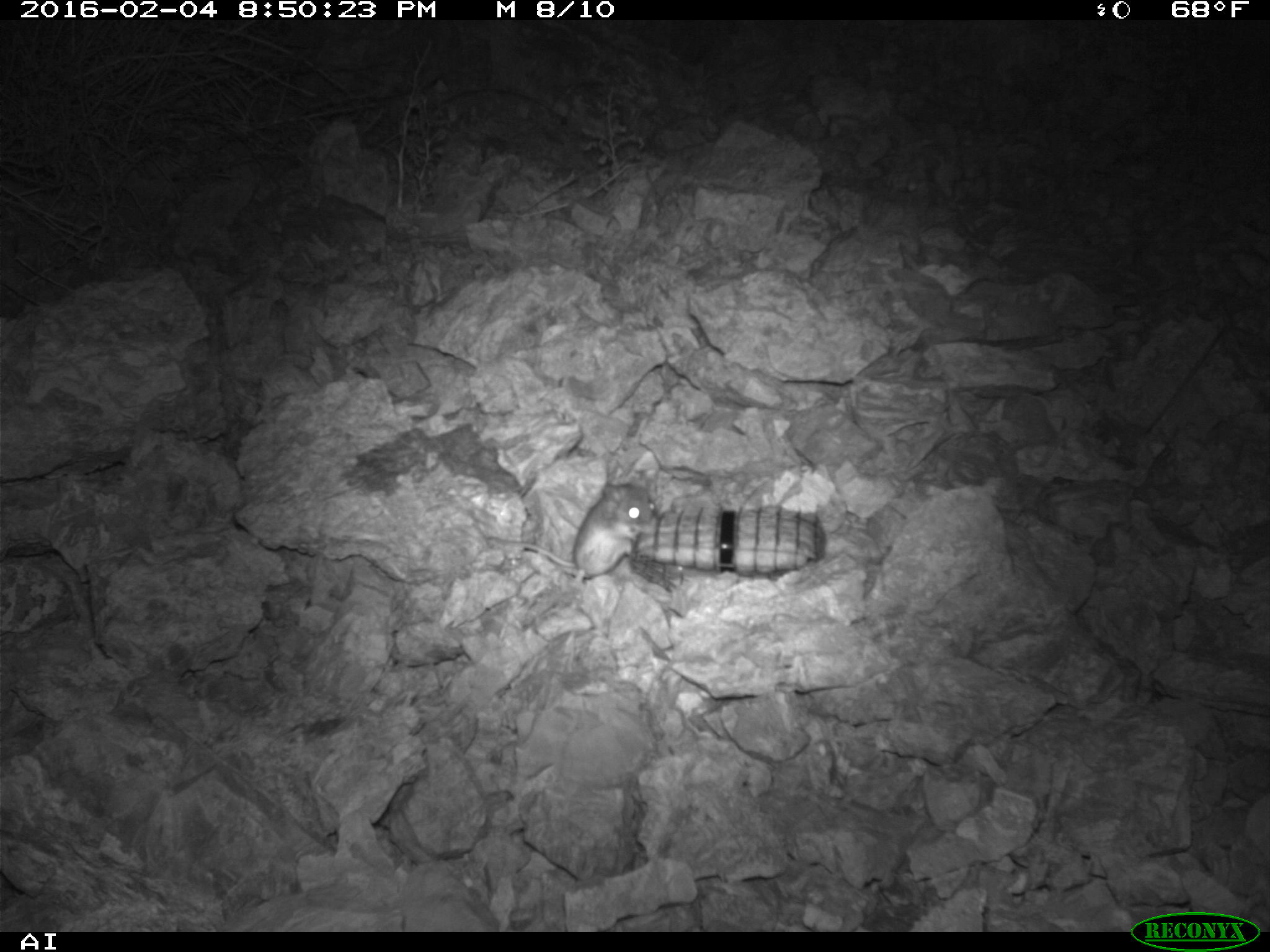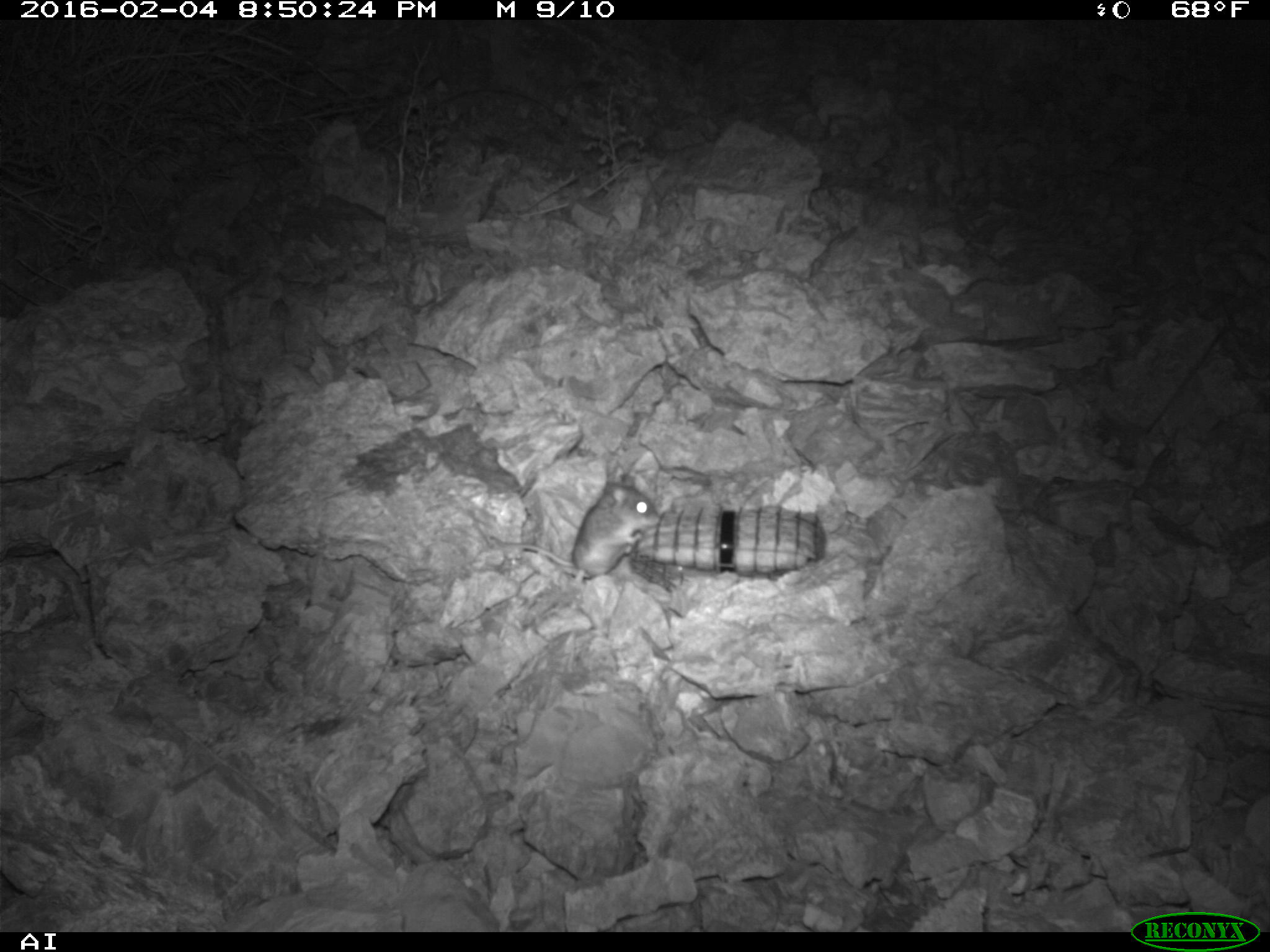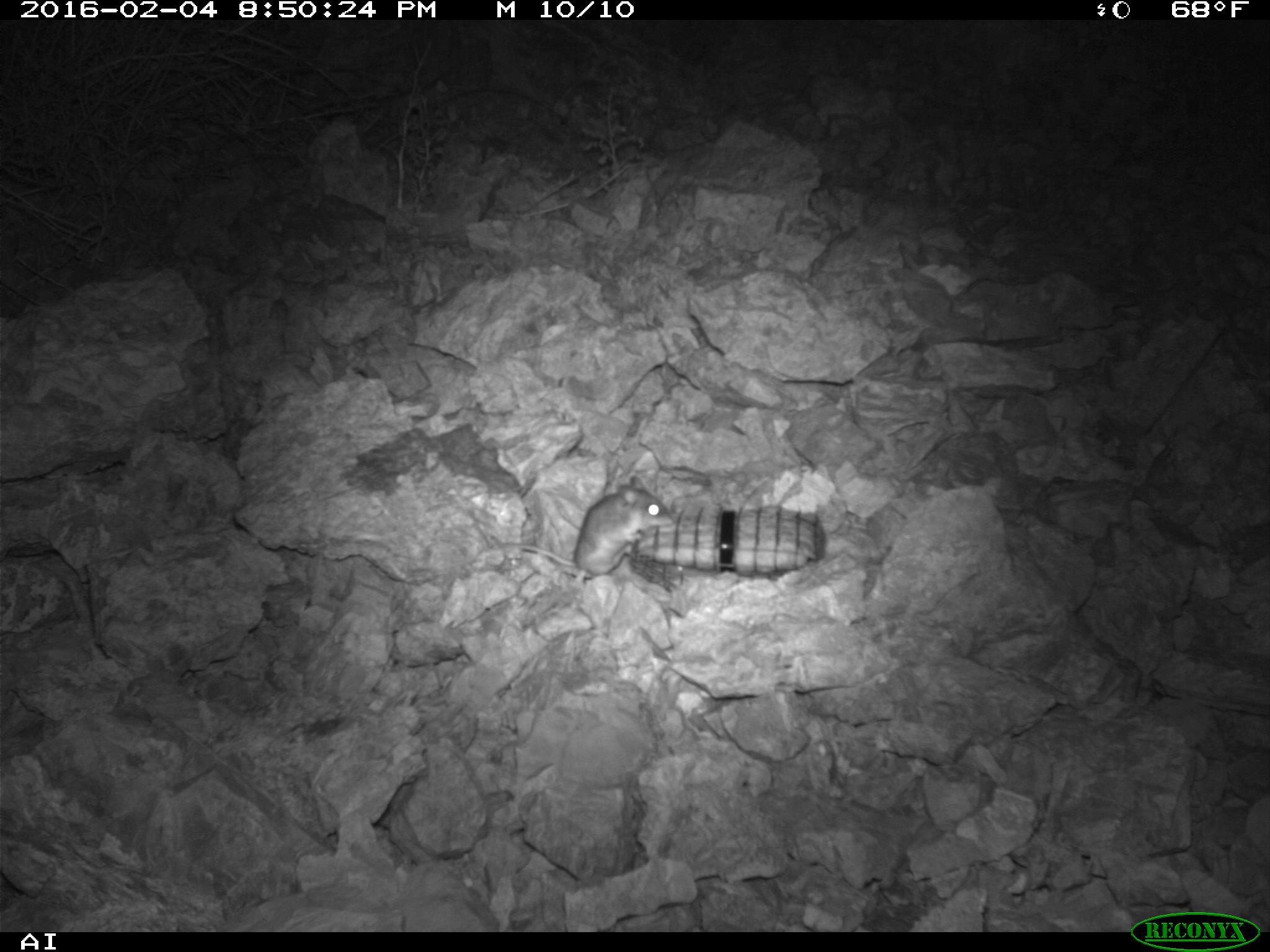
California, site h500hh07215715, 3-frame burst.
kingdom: Animalia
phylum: Chordata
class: Mammalia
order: Rodentia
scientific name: Rodentia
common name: rodent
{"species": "rodent (Rodentia)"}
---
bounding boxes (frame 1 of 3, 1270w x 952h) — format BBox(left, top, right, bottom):
rodent: BBox(486, 470, 659, 585)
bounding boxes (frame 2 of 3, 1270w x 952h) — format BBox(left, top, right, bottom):
rodent: BBox(488, 461, 659, 591)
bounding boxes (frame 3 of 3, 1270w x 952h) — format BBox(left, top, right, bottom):
rodent: BBox(490, 475, 675, 584)